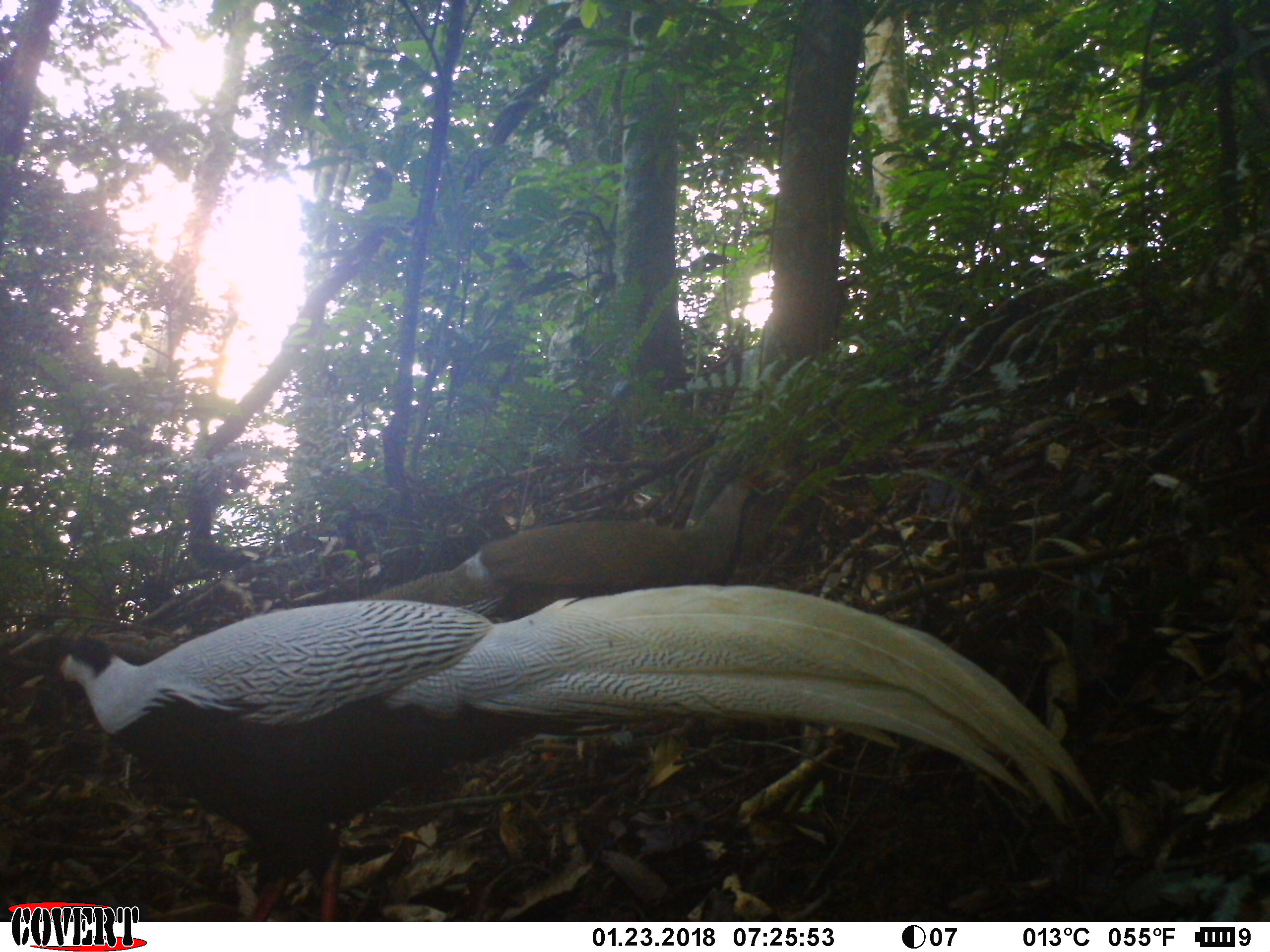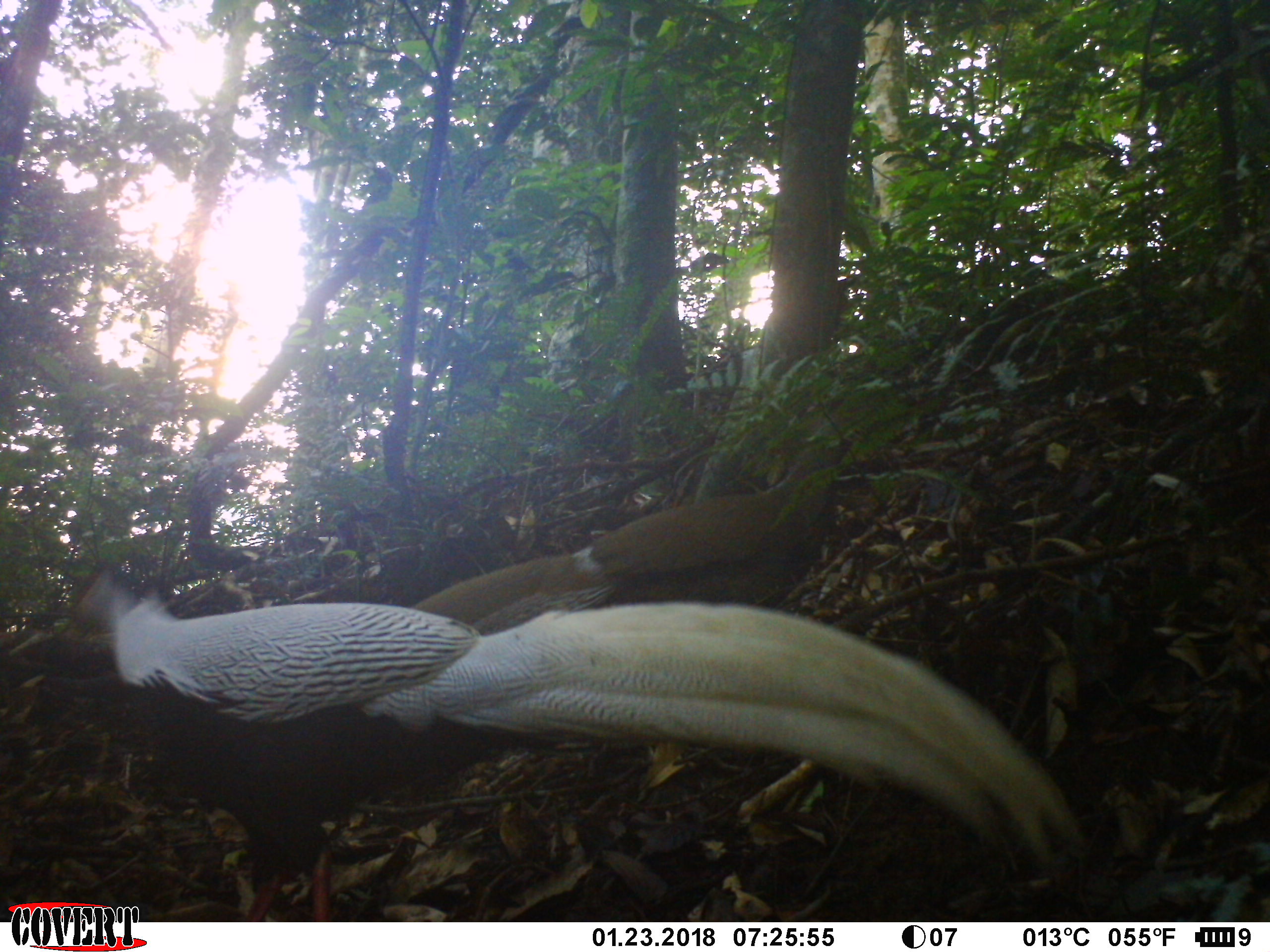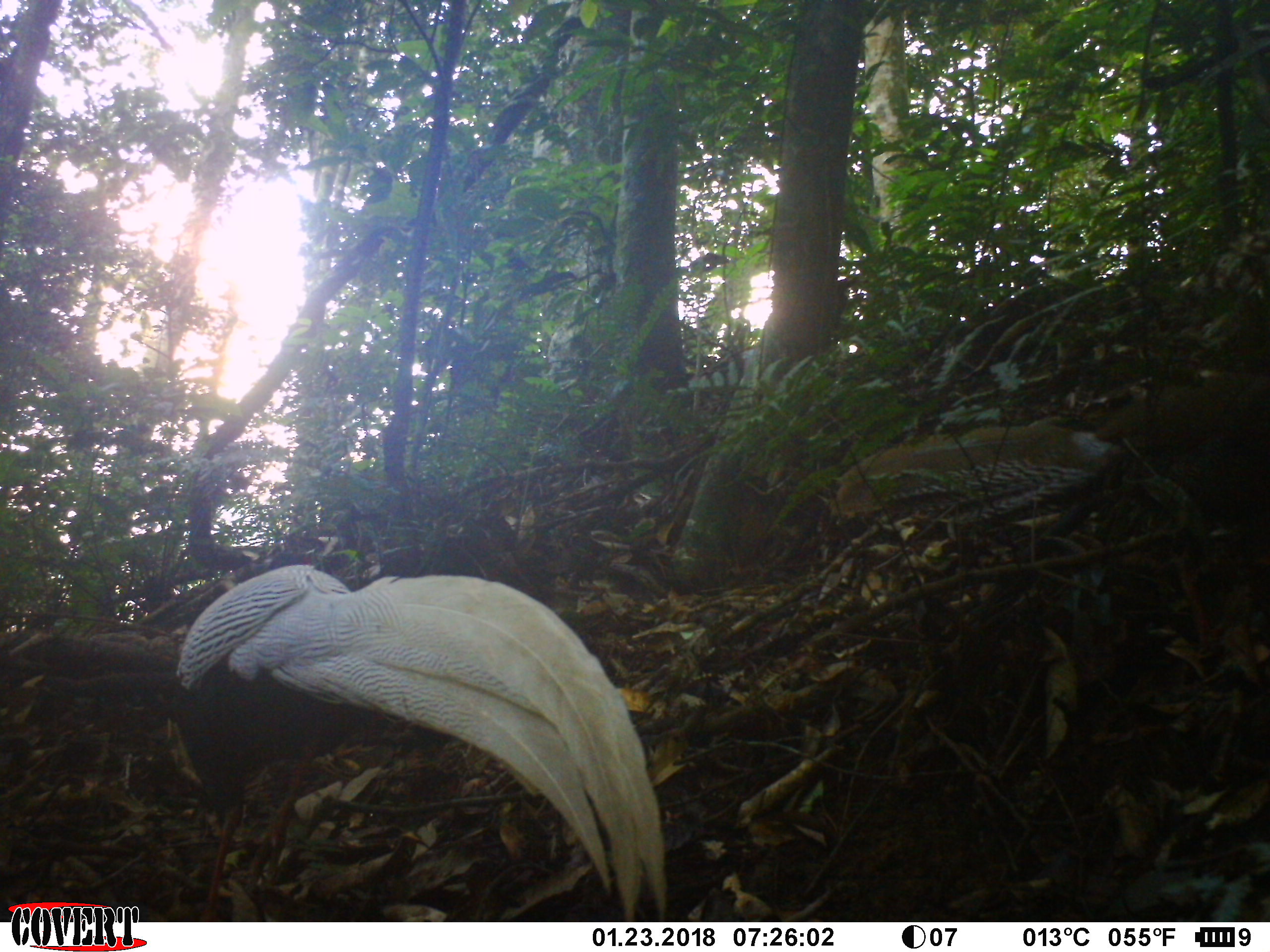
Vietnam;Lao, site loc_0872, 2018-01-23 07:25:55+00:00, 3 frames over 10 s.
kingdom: Animalia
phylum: Chordata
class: Aves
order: Galliformes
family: Phasianidae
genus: Lophura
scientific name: Lophura nycthemera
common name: silver pheasant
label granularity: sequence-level